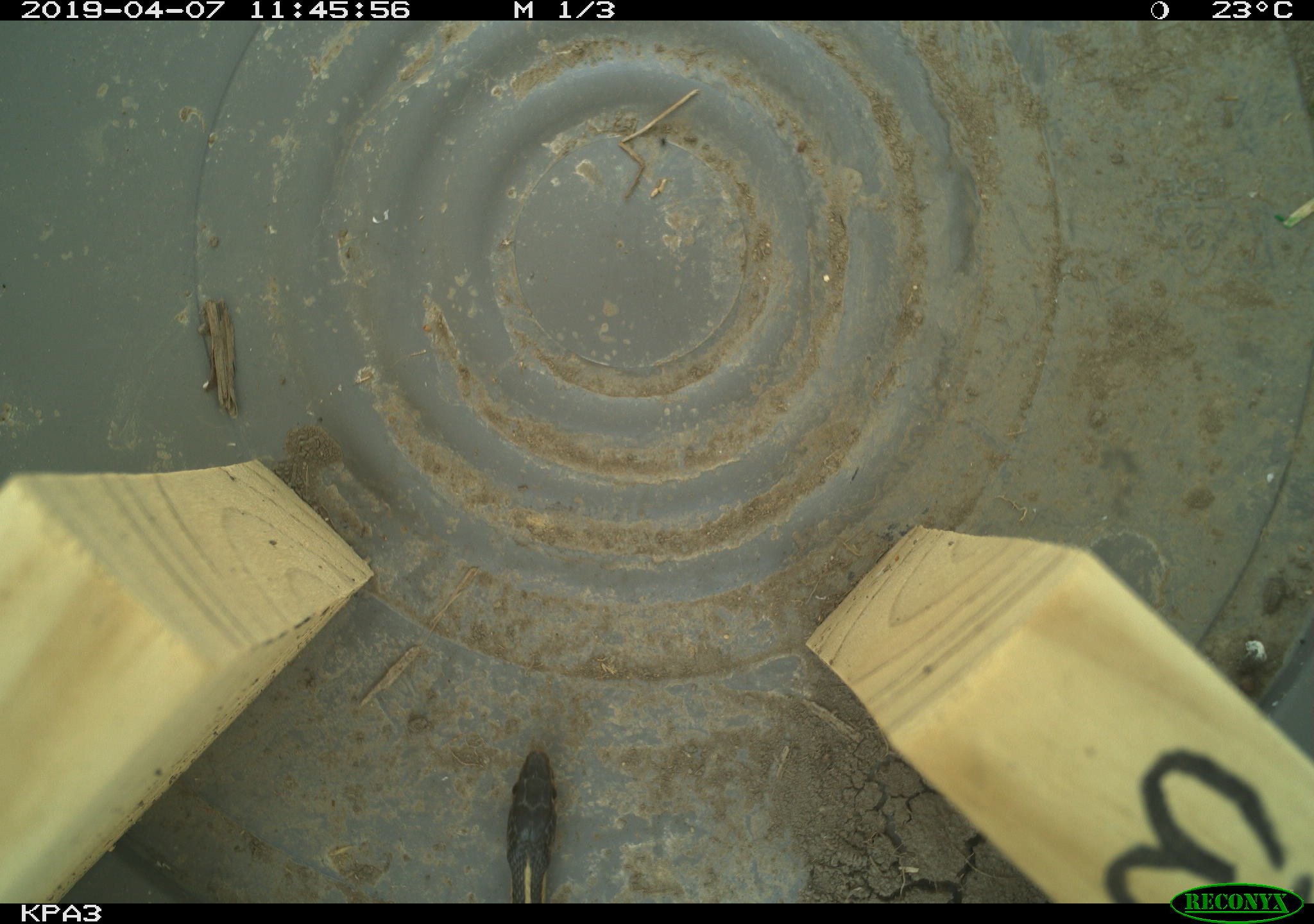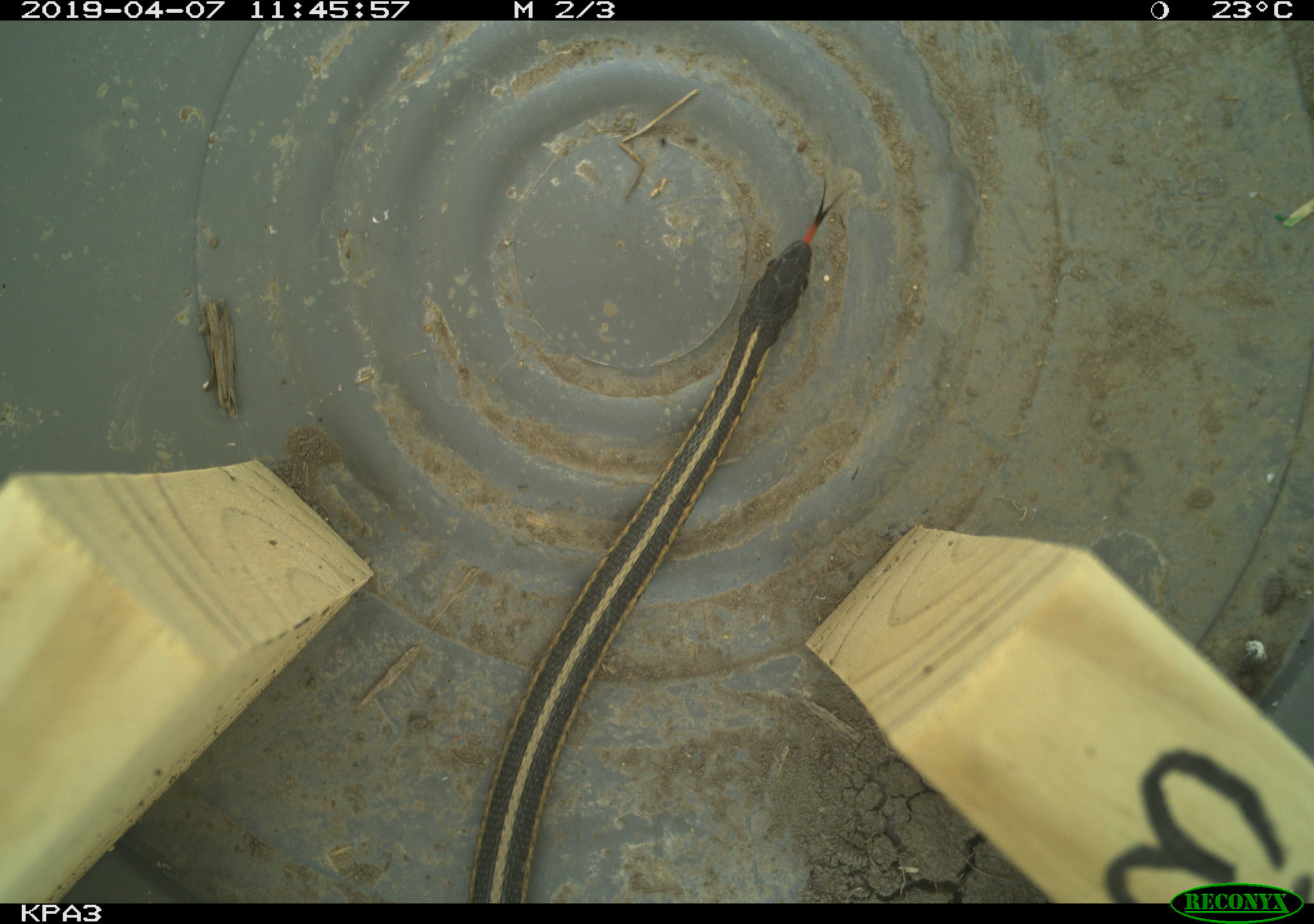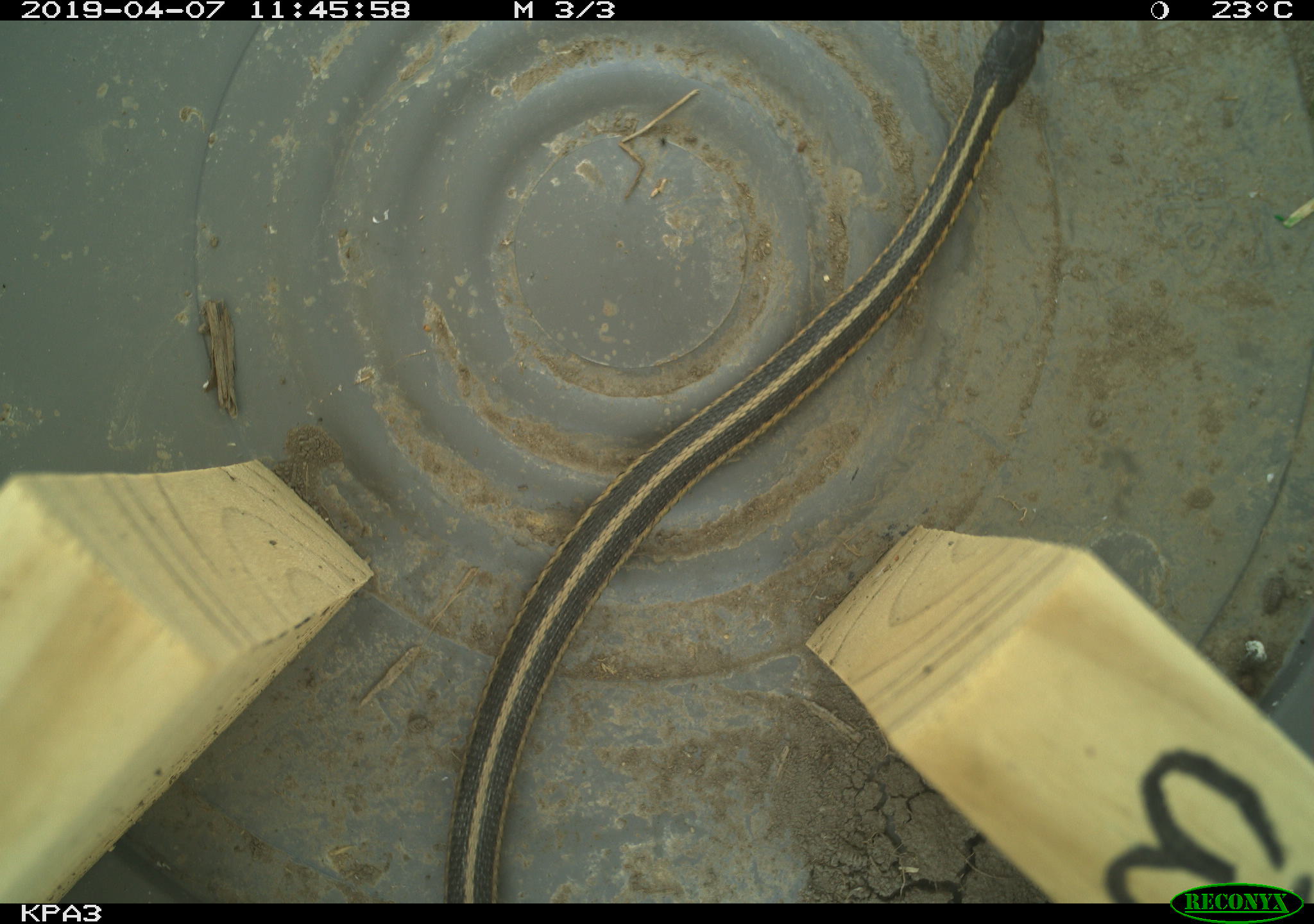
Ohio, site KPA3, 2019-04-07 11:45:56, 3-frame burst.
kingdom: Animalia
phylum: Chordata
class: Reptilia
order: Squamata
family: Colubridae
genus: Thamnophis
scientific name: Thamnophis sirtalis sirtalis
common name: eastern gartersnake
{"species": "eastern gartersnake (Thamnophis sirtalis sirtalis)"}